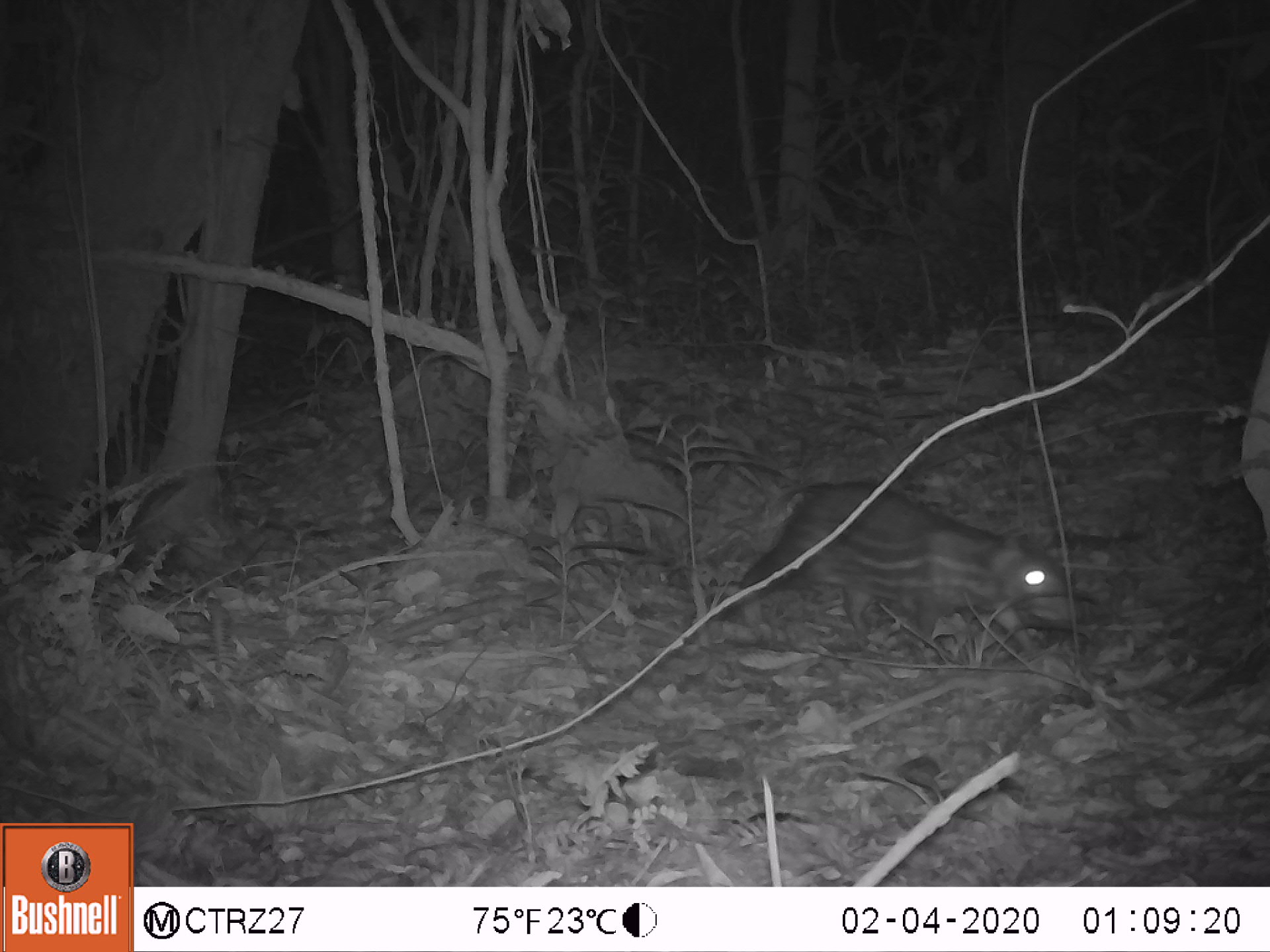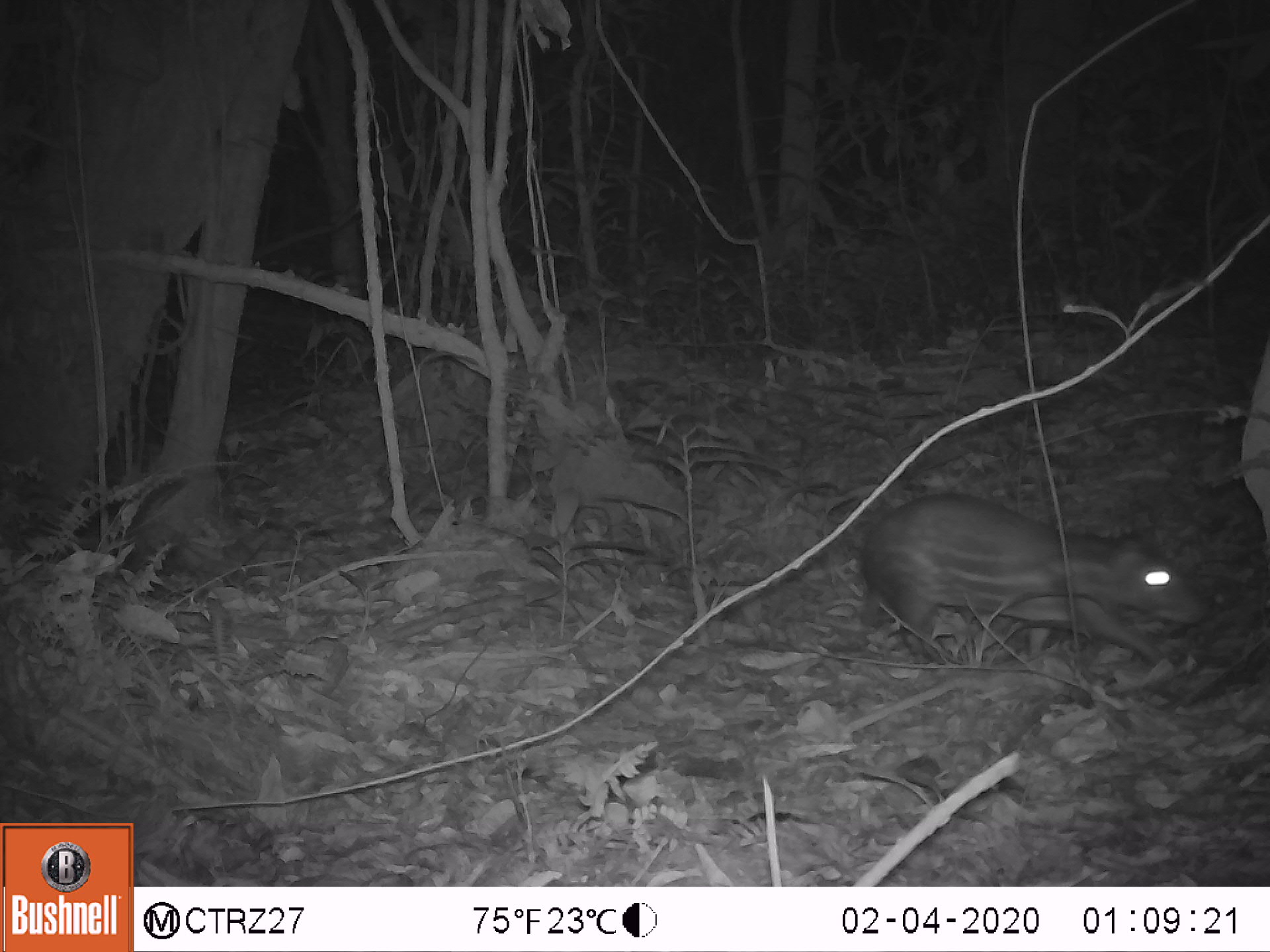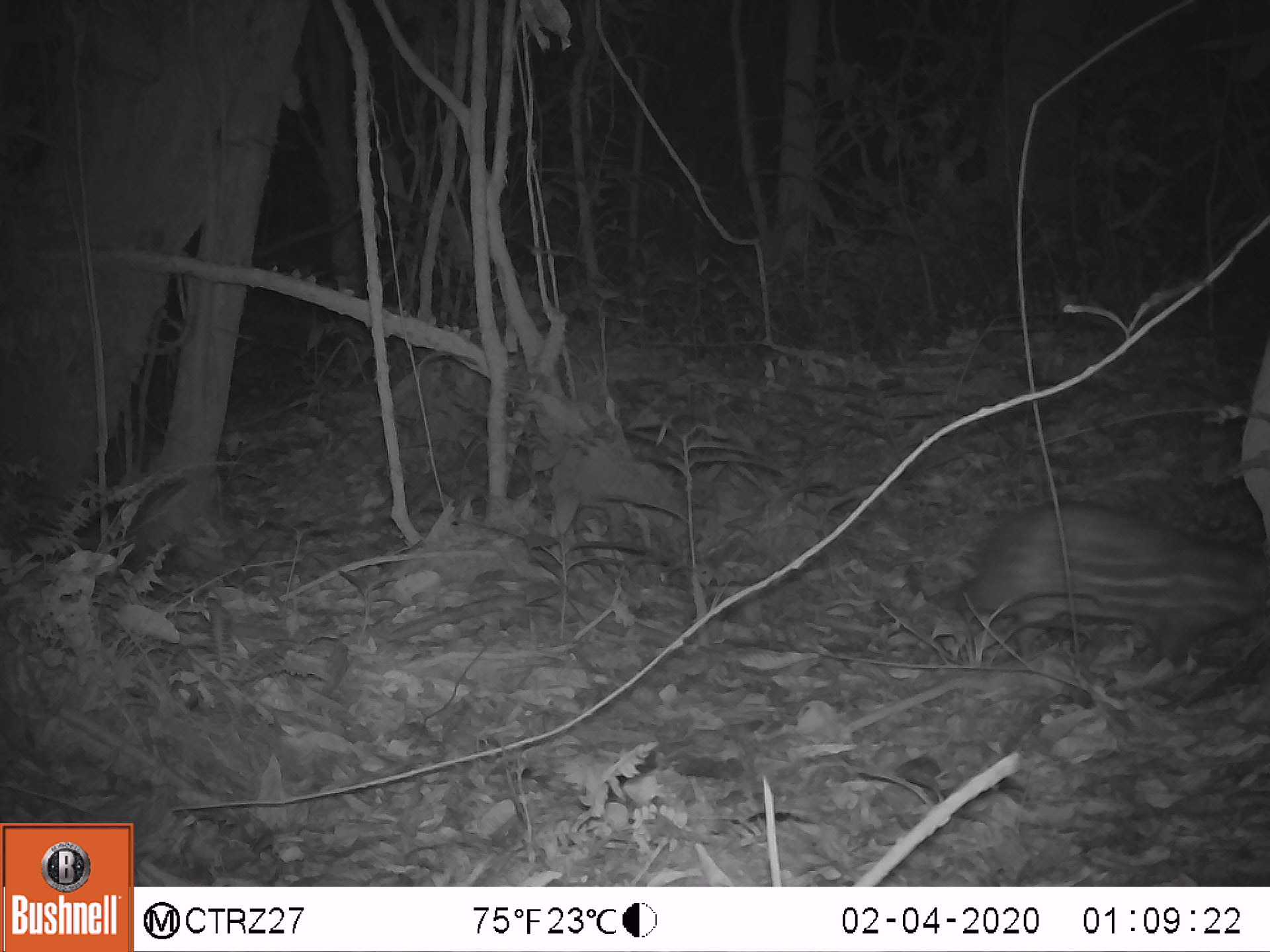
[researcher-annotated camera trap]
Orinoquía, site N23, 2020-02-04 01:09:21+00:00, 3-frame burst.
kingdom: Animalia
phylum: Chordata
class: Mammalia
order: Rodentia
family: Cuniculidae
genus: Cuniculus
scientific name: Cuniculus paca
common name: spotted paca